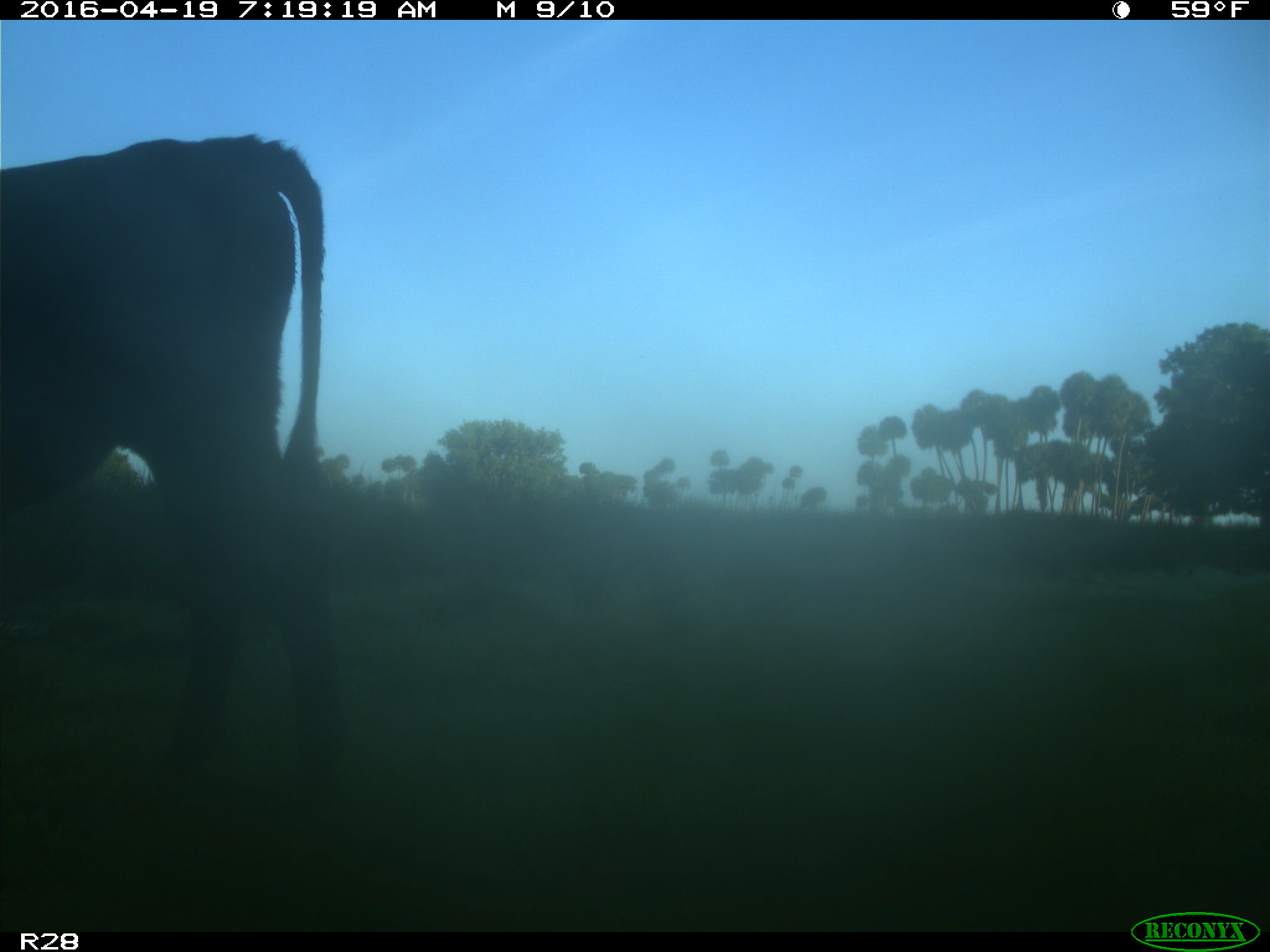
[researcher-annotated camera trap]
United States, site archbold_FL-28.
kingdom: Animalia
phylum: Chordata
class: Mammalia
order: Artiodactyla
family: Bovidae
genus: Bos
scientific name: Bos taurus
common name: domestic cow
Bos taurus (domestic cow).